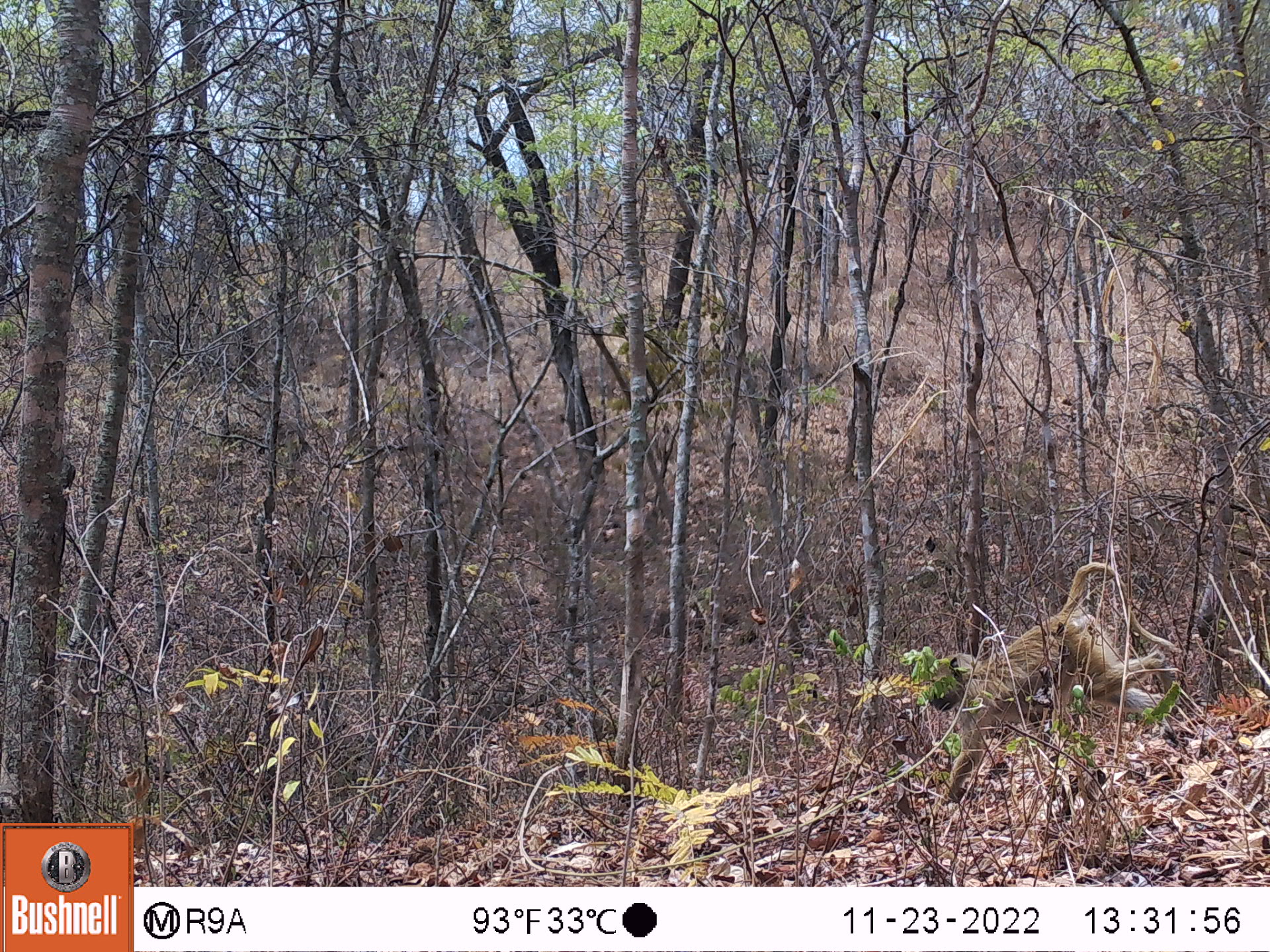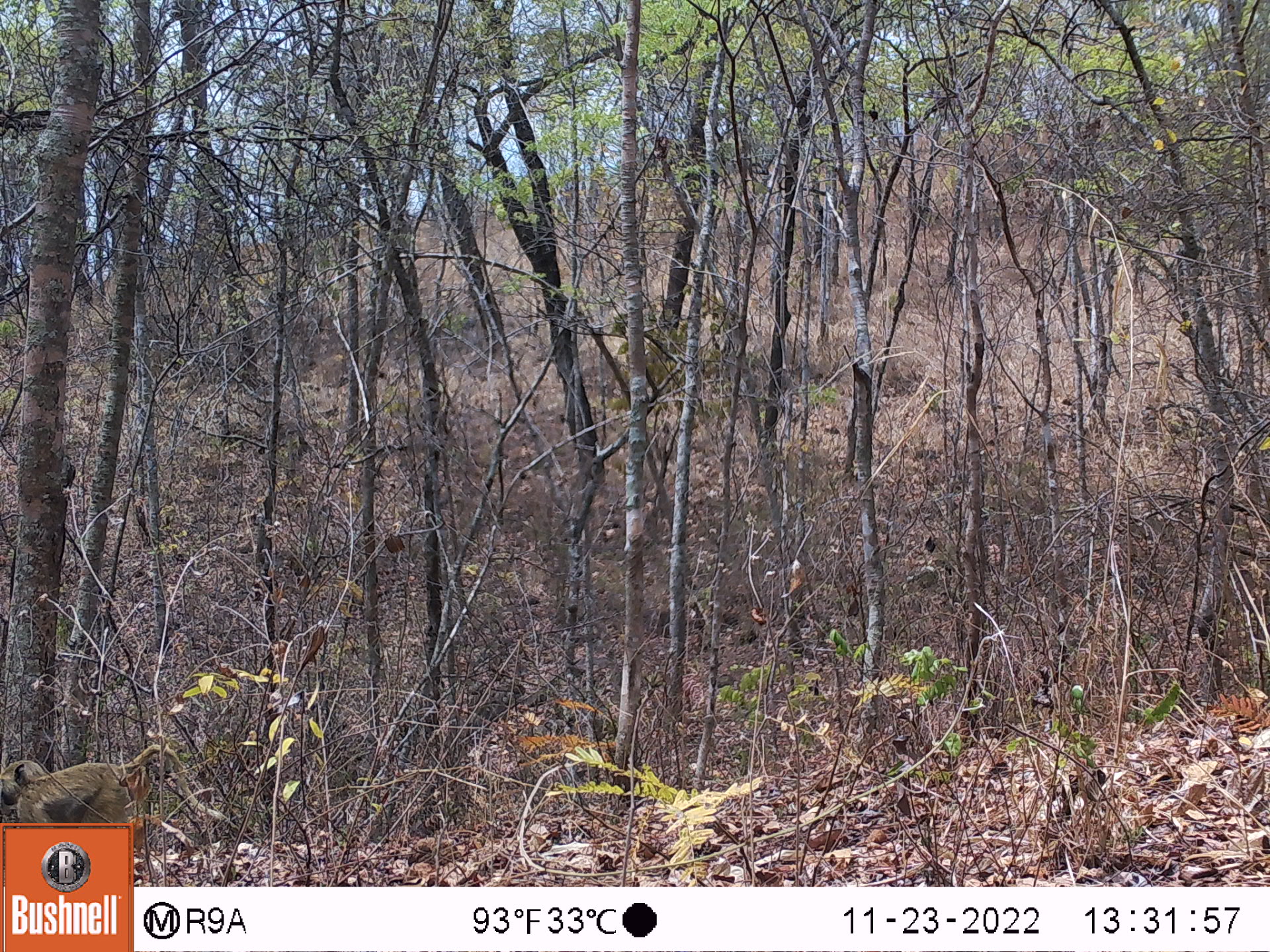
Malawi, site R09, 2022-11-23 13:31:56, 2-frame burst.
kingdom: Animalia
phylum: Chordata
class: Mammalia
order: Primates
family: Cercopithecidae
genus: Papio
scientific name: Papio cynocephalus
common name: yellow baboon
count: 1